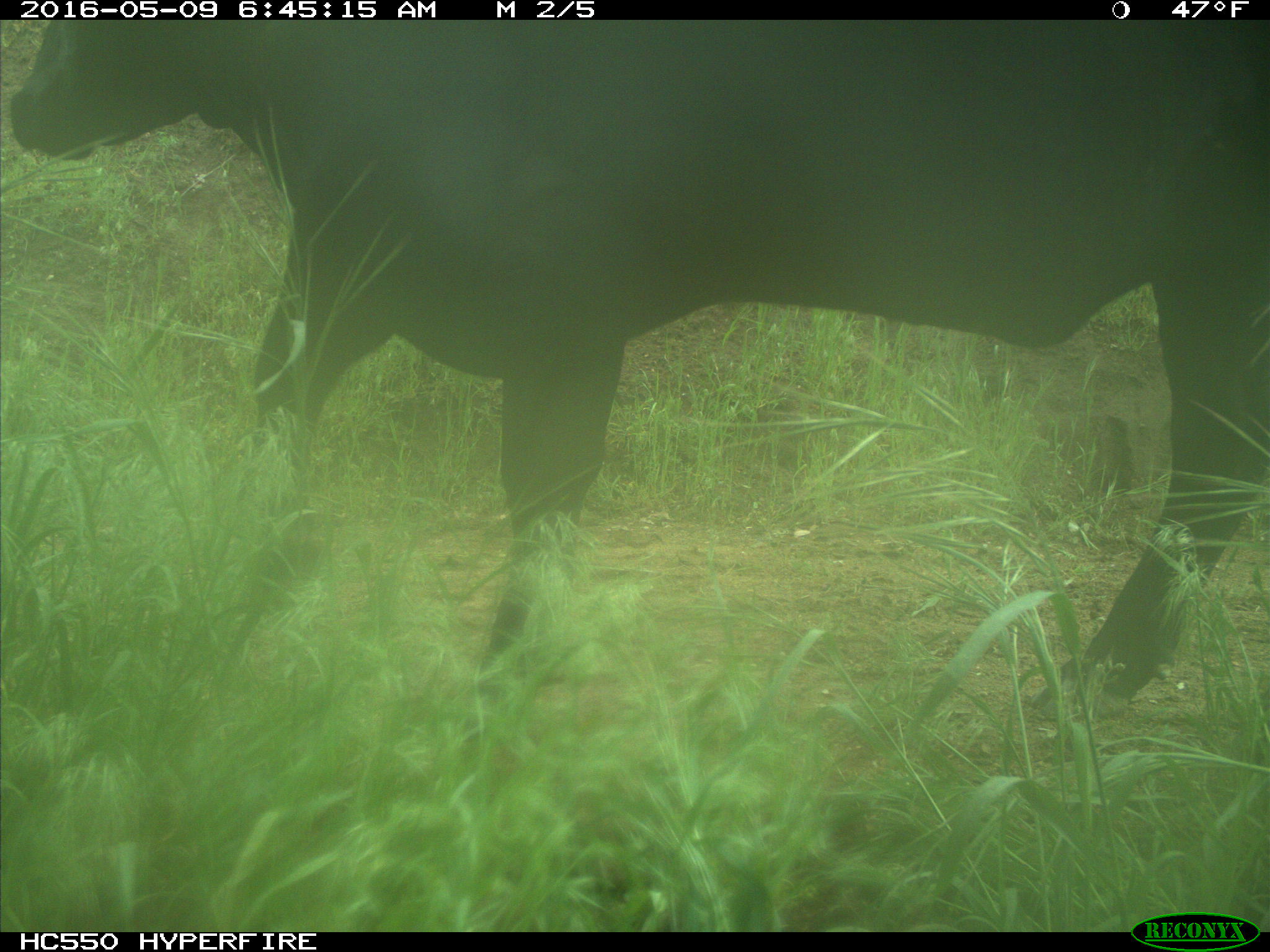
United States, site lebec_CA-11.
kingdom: Animalia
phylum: Chordata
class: Mammalia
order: Artiodactyla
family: Bovidae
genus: Bos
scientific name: Bos taurus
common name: domestic cow